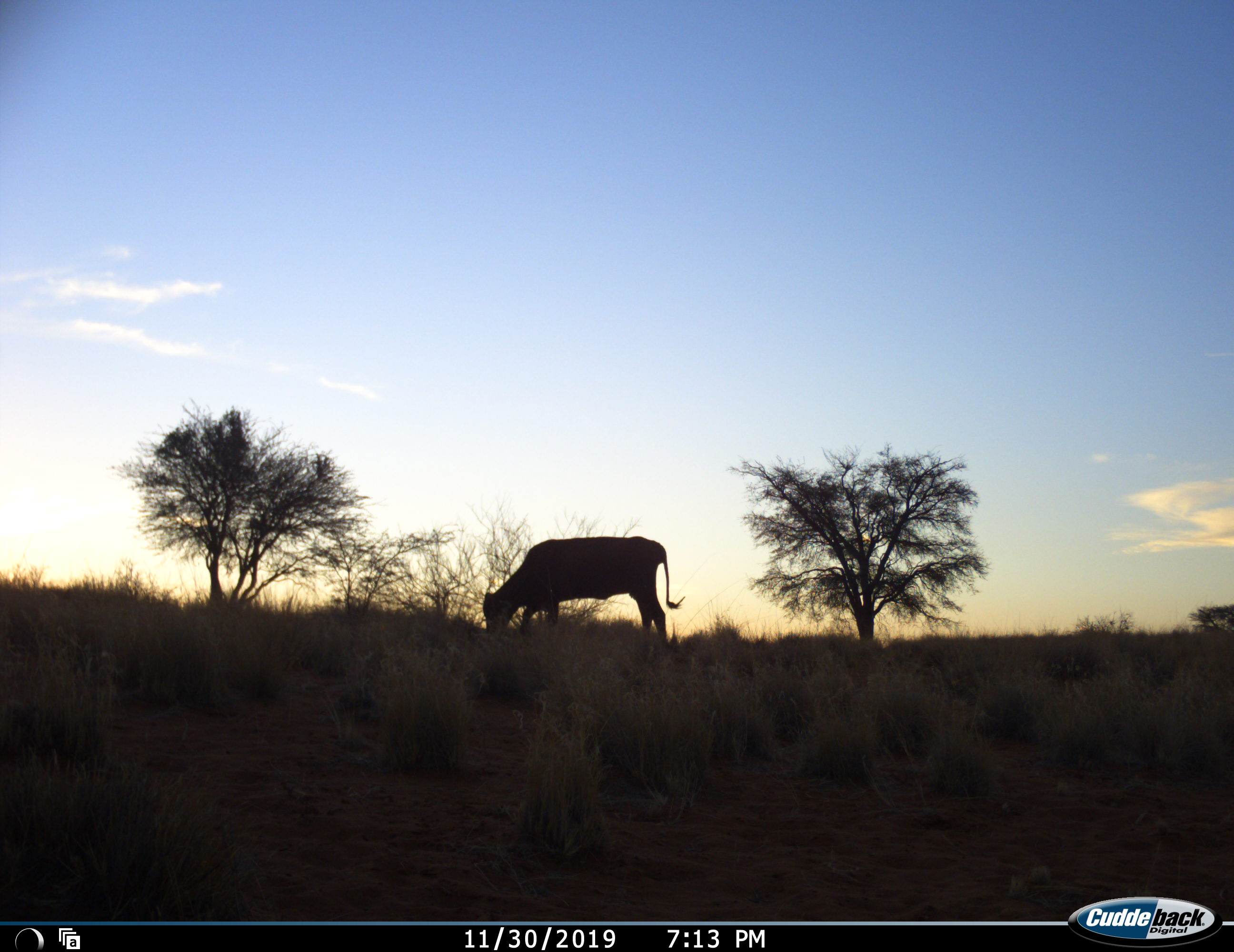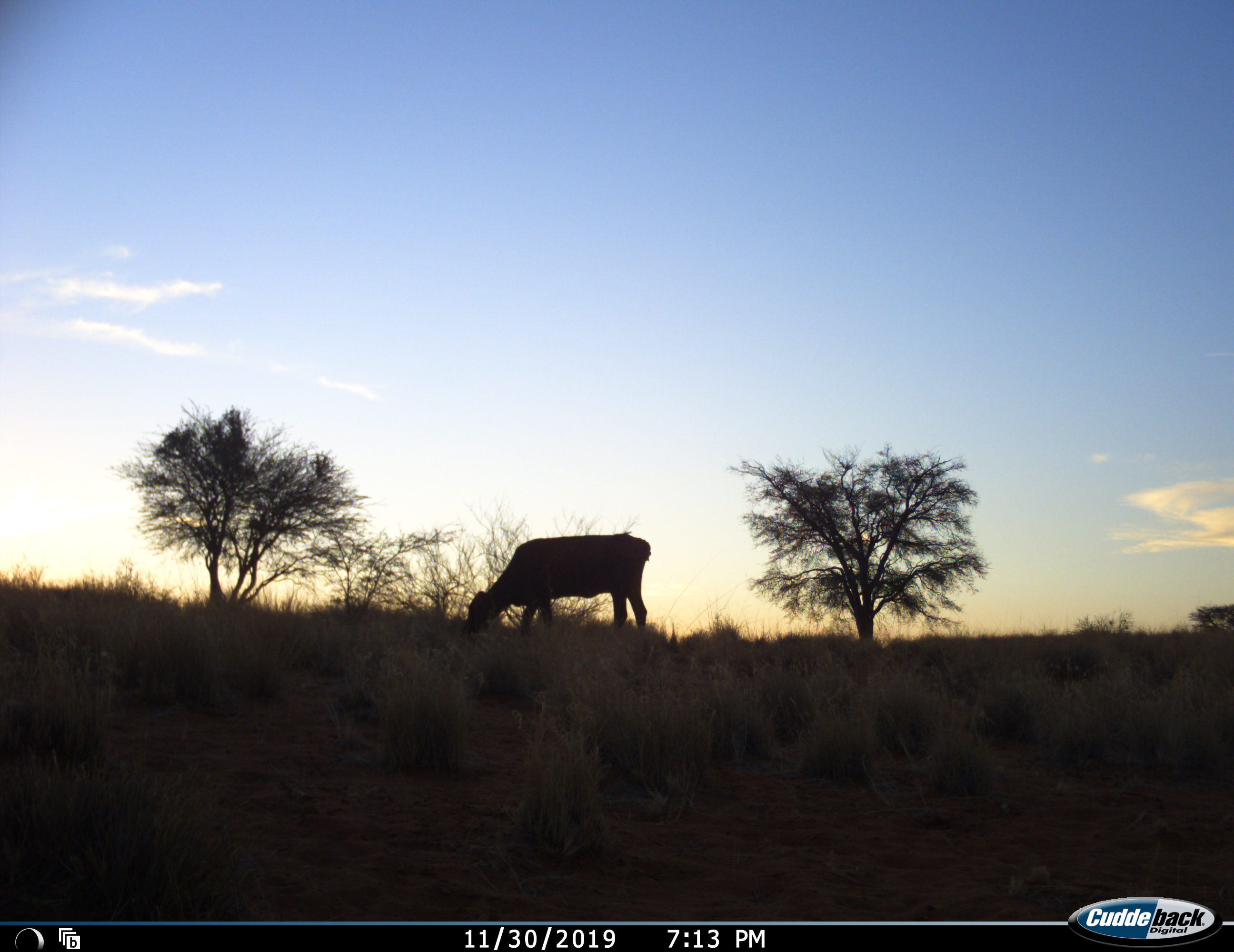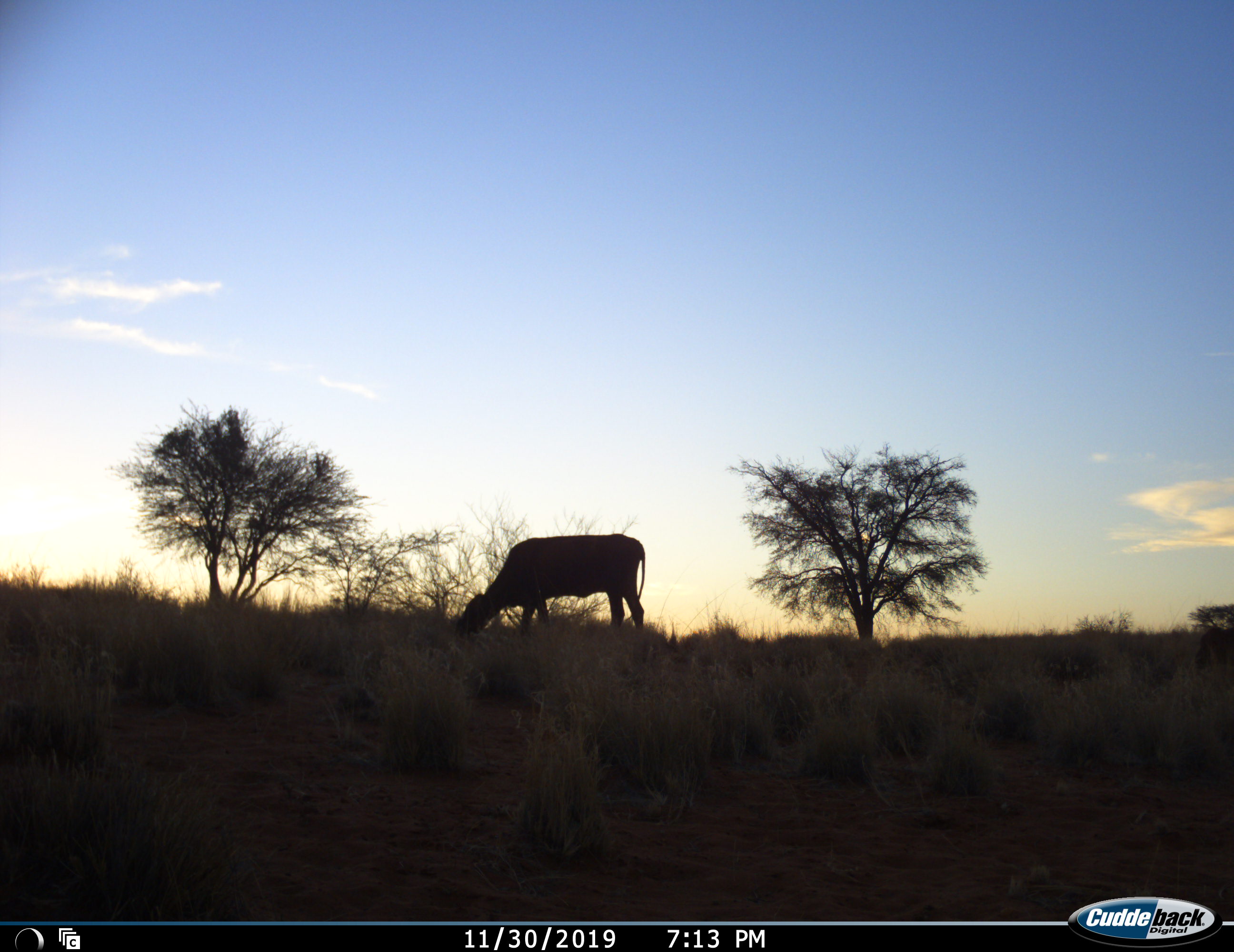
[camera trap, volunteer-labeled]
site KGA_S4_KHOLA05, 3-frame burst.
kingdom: Animalia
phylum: Chordata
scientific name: Vertebrata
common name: domestic animal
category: domesticanimal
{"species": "domesticanimal (domestic animal) (Vertebrata)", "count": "1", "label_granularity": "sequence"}